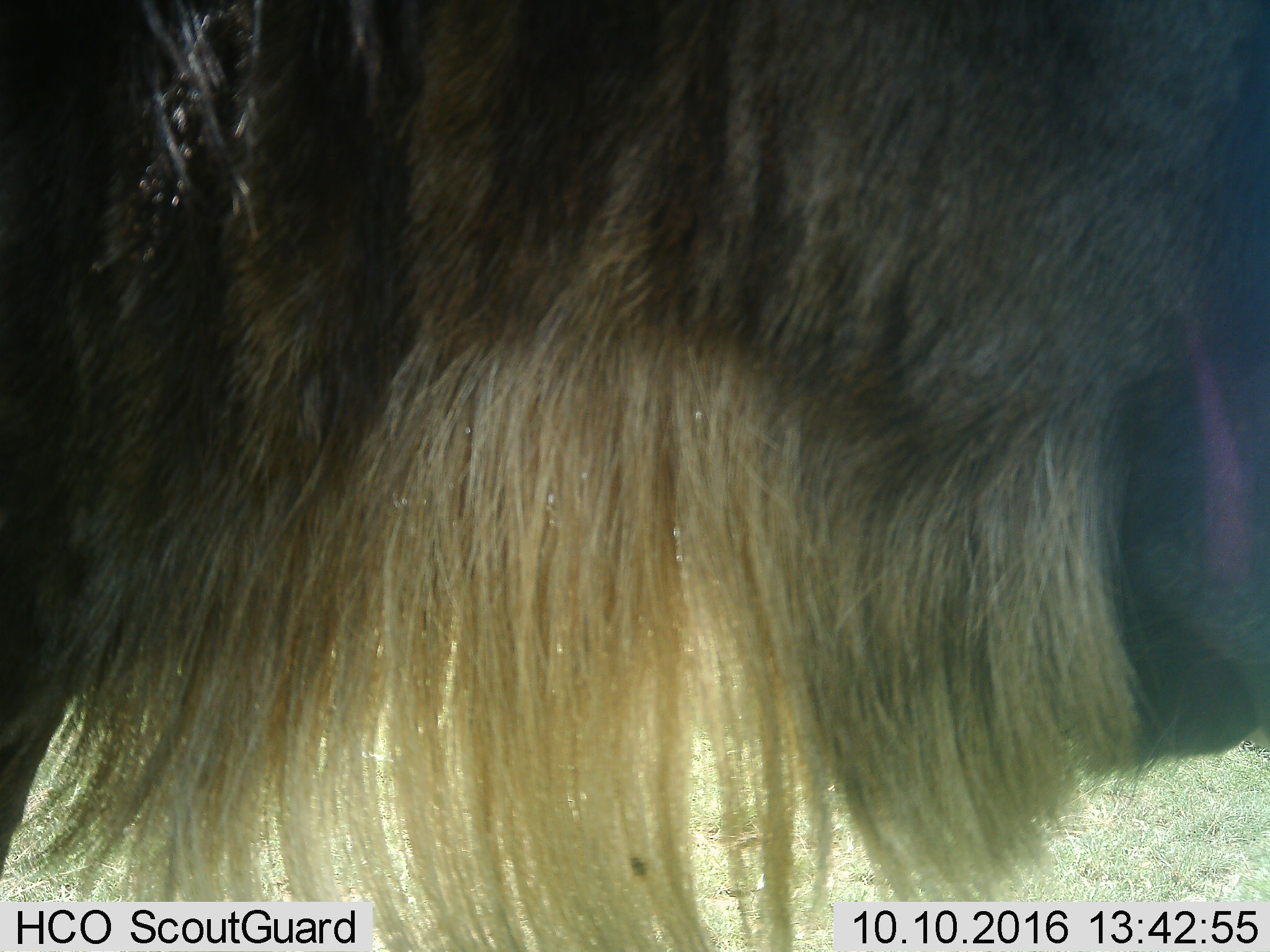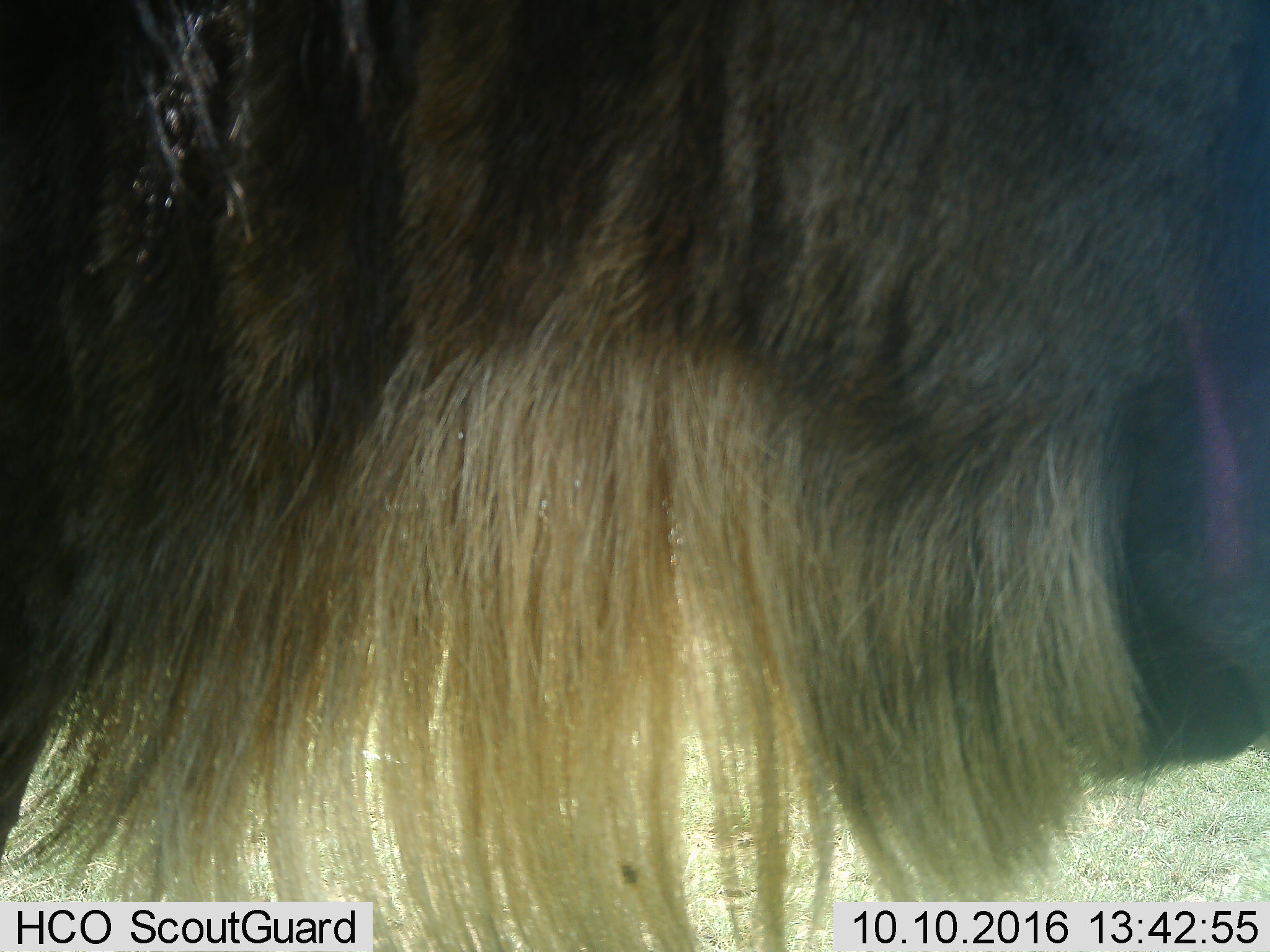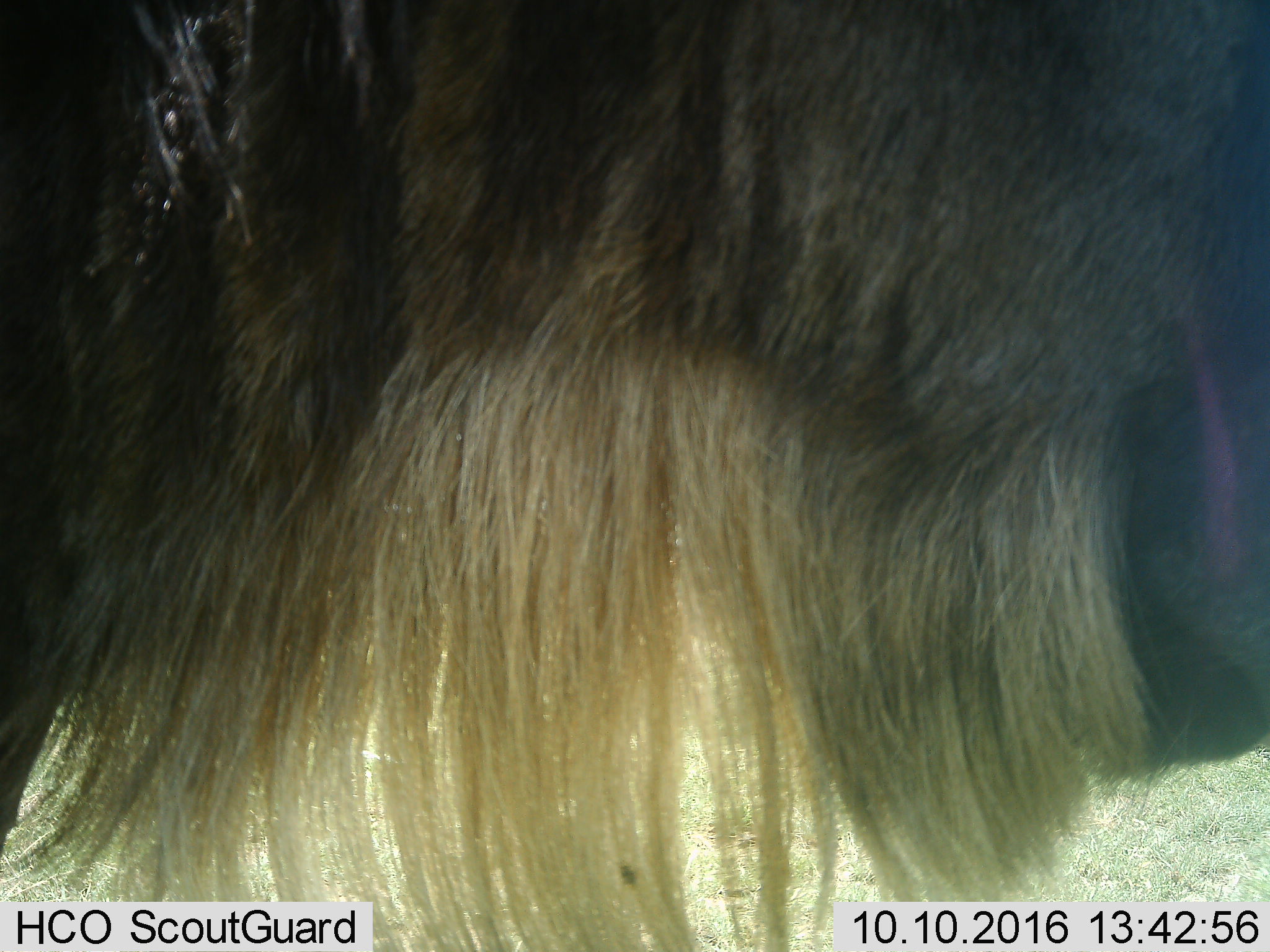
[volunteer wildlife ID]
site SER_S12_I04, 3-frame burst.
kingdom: Animalia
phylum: Chordata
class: Mammalia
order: Artiodactyla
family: Bovidae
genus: Connochaetes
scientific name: Connochaetes taurinus taurinus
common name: blue wildebeest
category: wildebeestblue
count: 1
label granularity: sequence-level